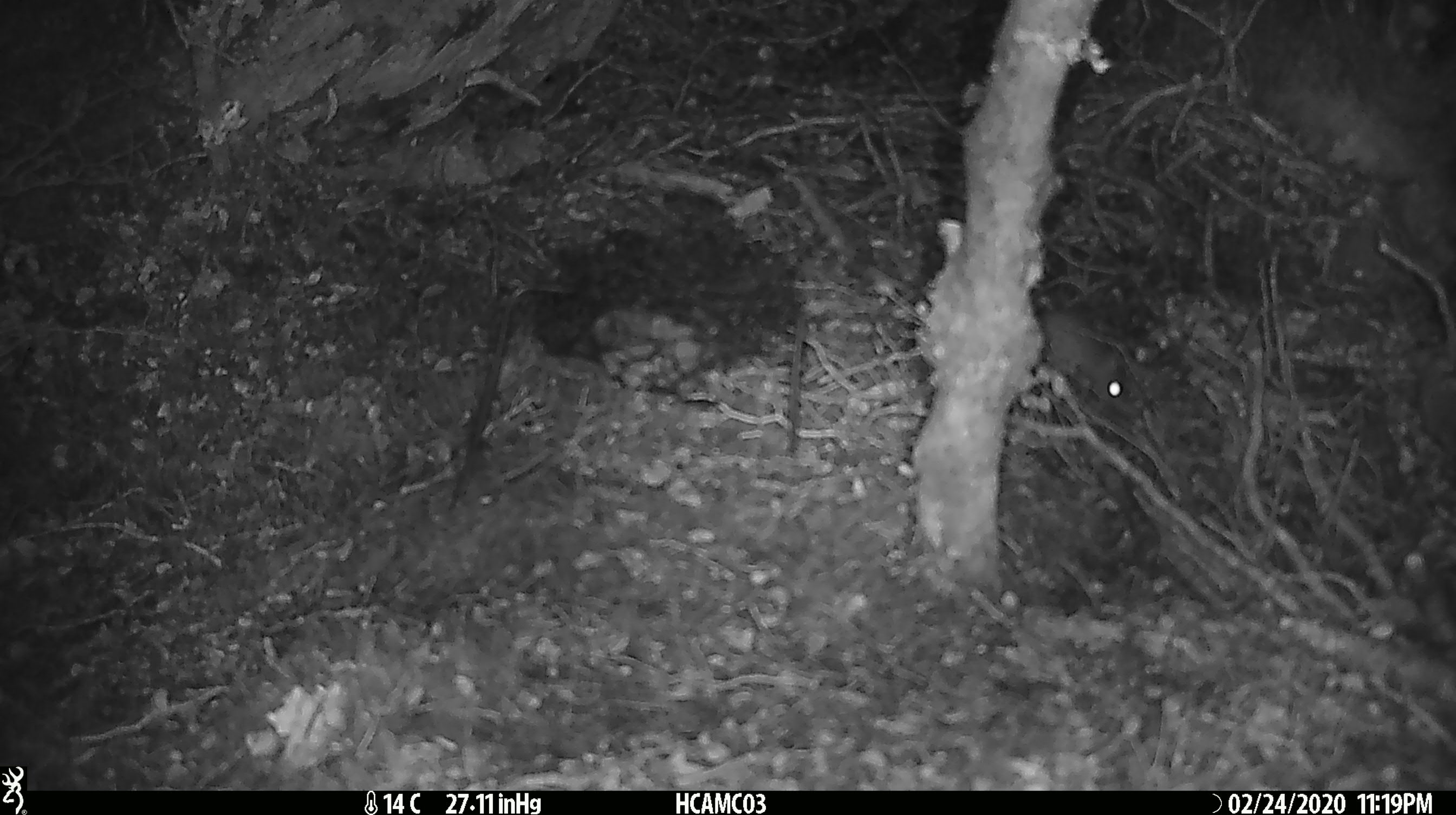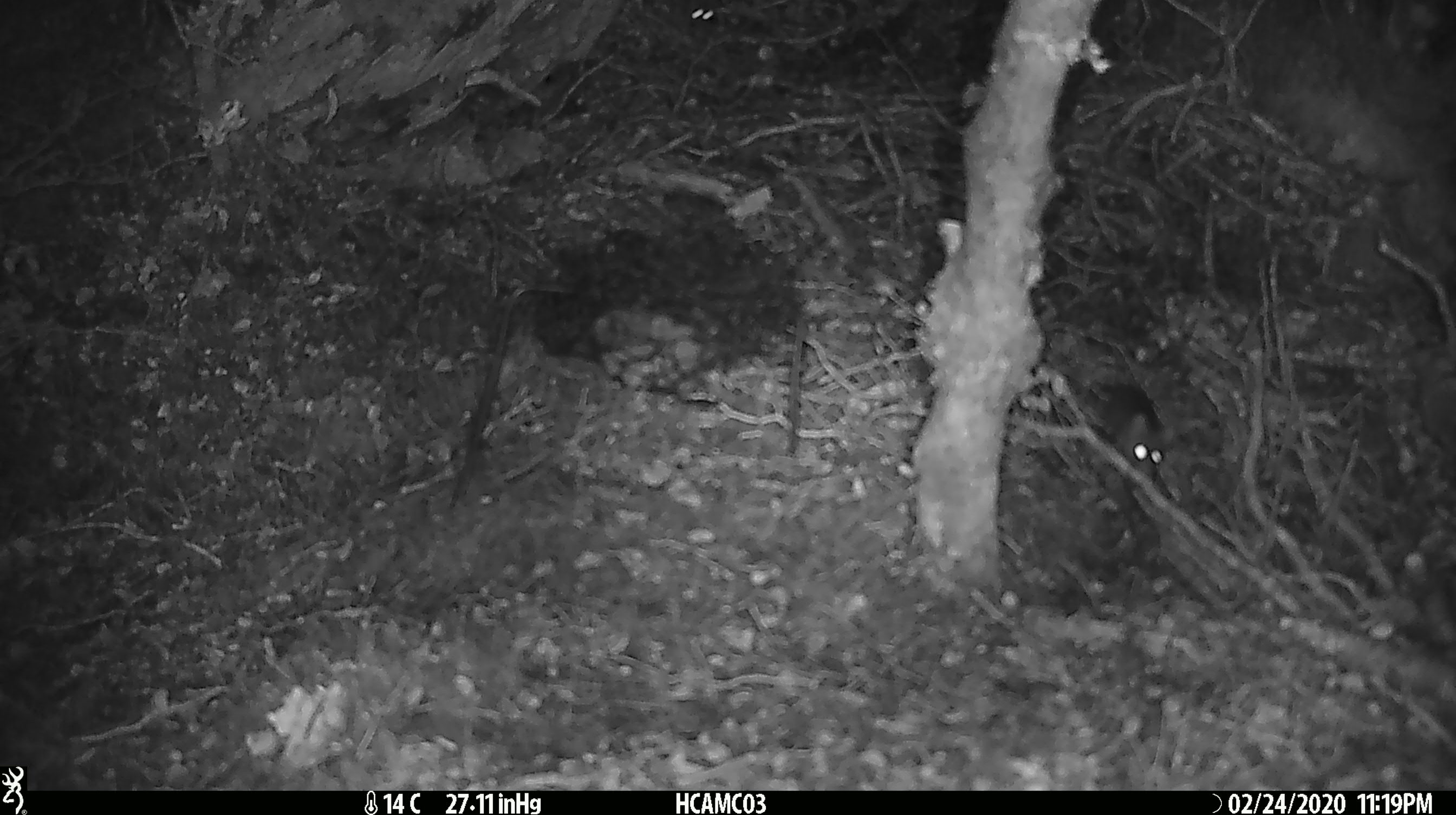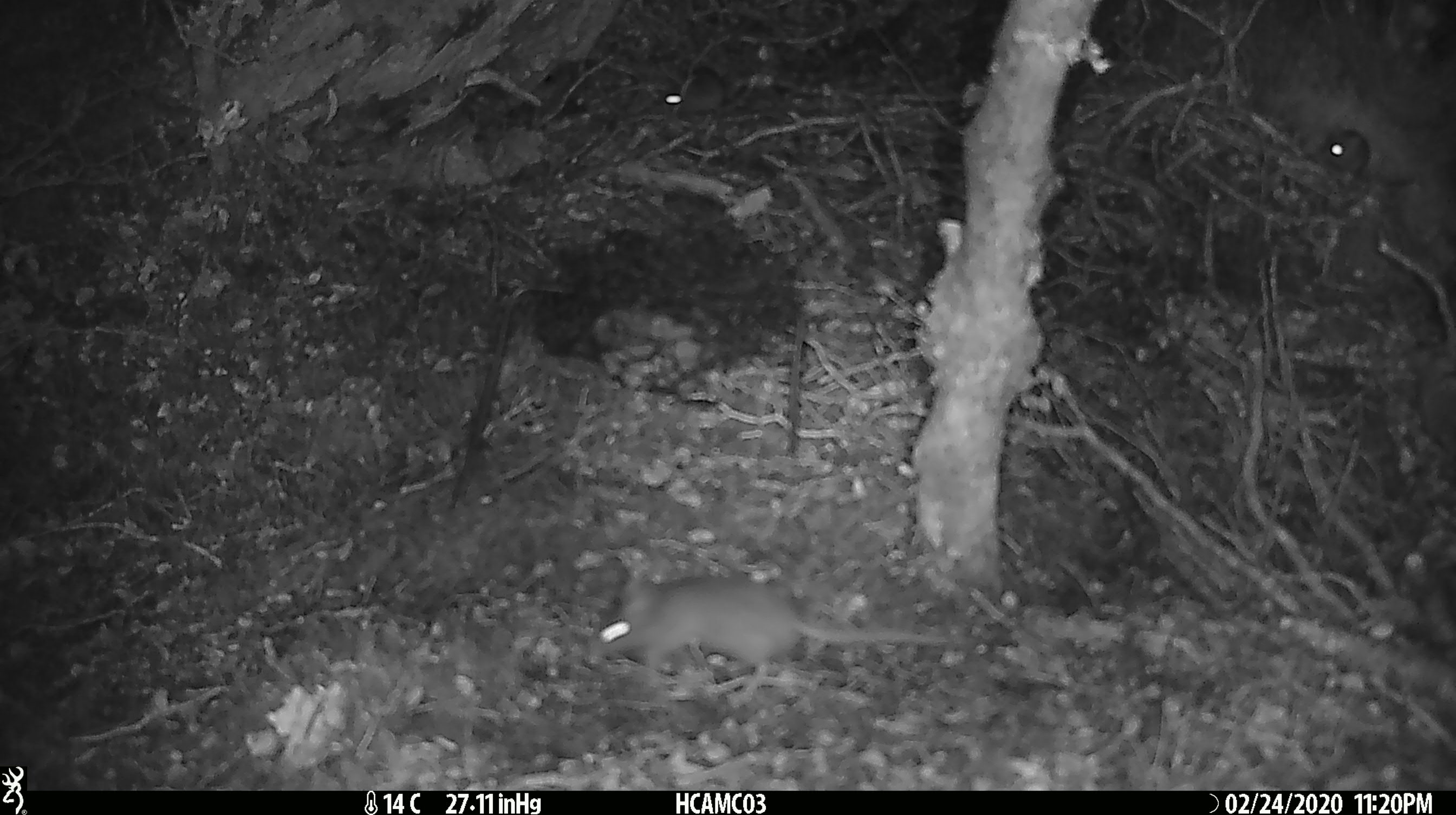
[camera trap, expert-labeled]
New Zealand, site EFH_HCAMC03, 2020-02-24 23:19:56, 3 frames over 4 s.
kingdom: Animalia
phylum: Chordata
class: Mammalia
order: Rodentia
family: Muridae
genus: Mus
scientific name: Mus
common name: mouse